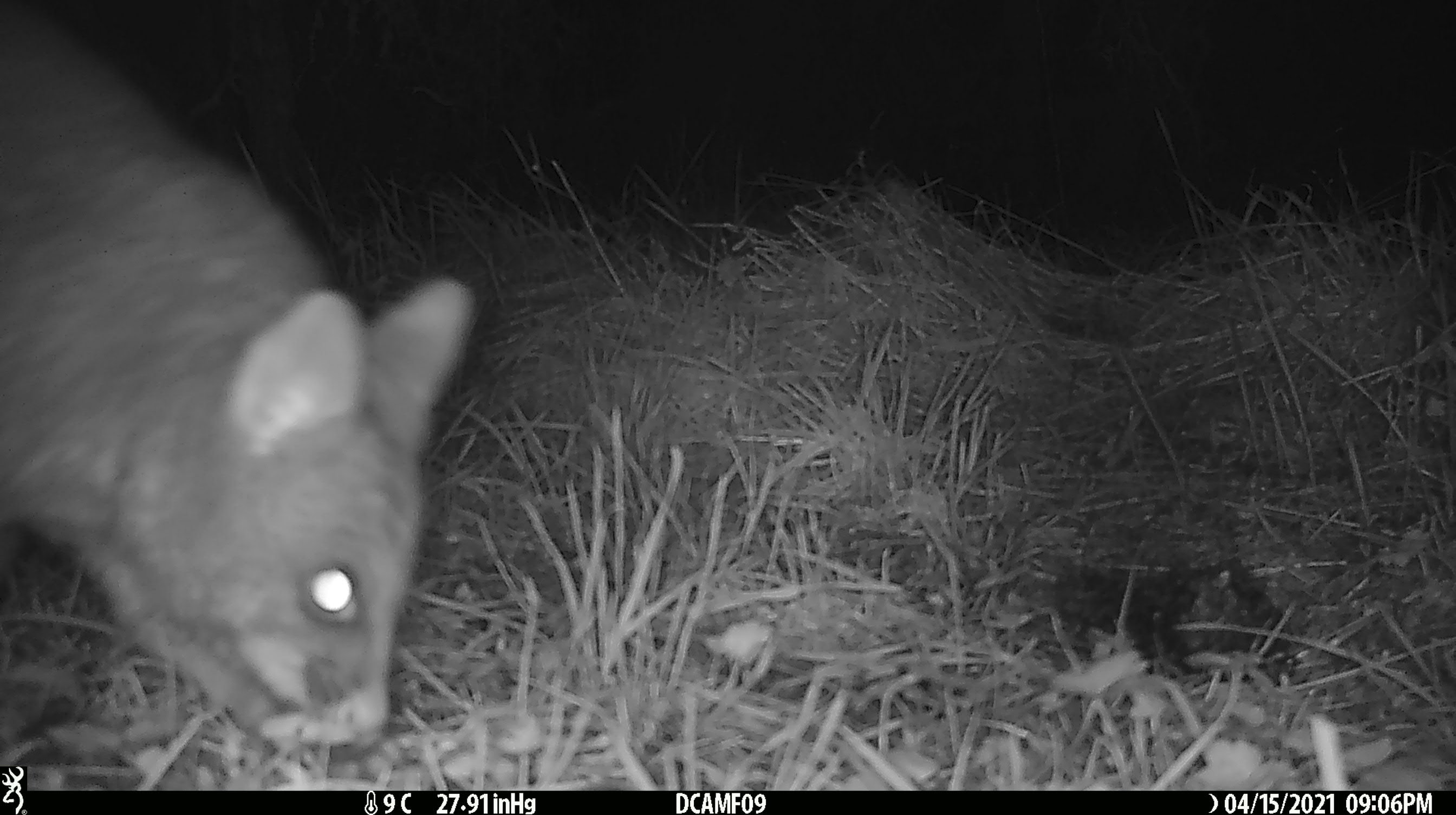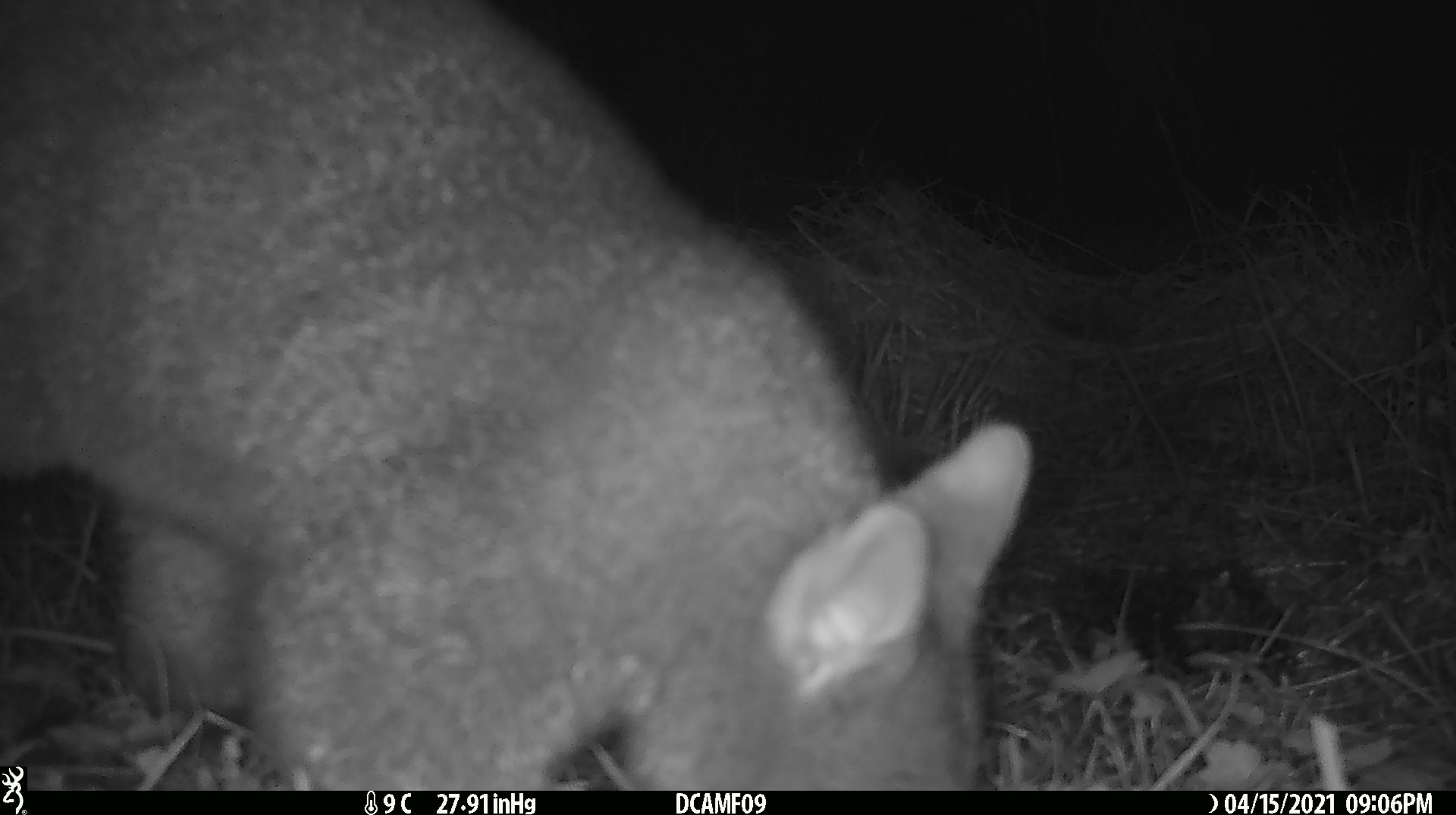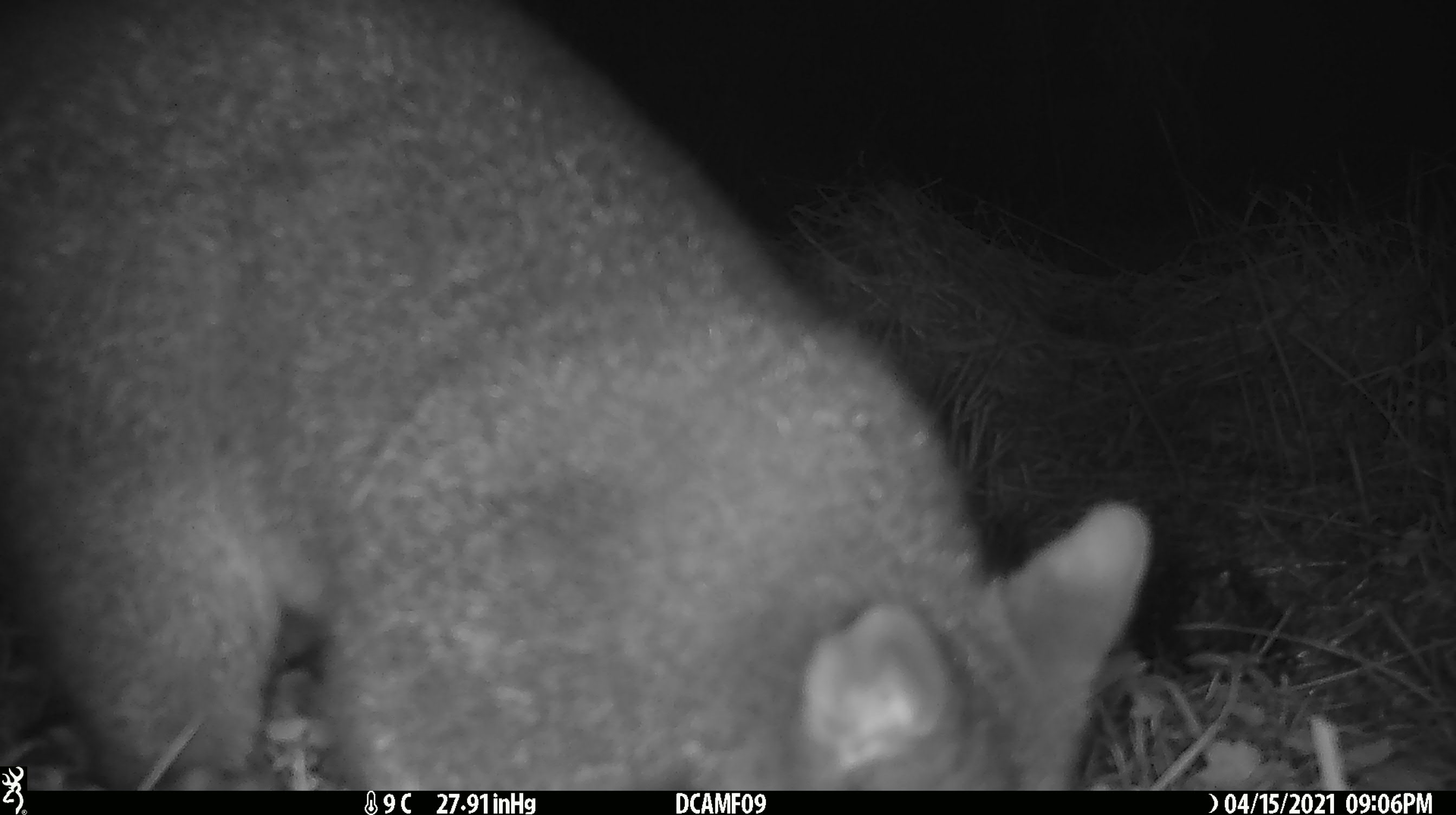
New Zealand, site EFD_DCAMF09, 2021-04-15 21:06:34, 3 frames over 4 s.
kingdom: Animalia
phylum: Chordata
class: Mammalia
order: Diprotodontia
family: Phalangeridae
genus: Trichosurus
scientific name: Trichosurus vulpecula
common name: common brushtail possum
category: possum